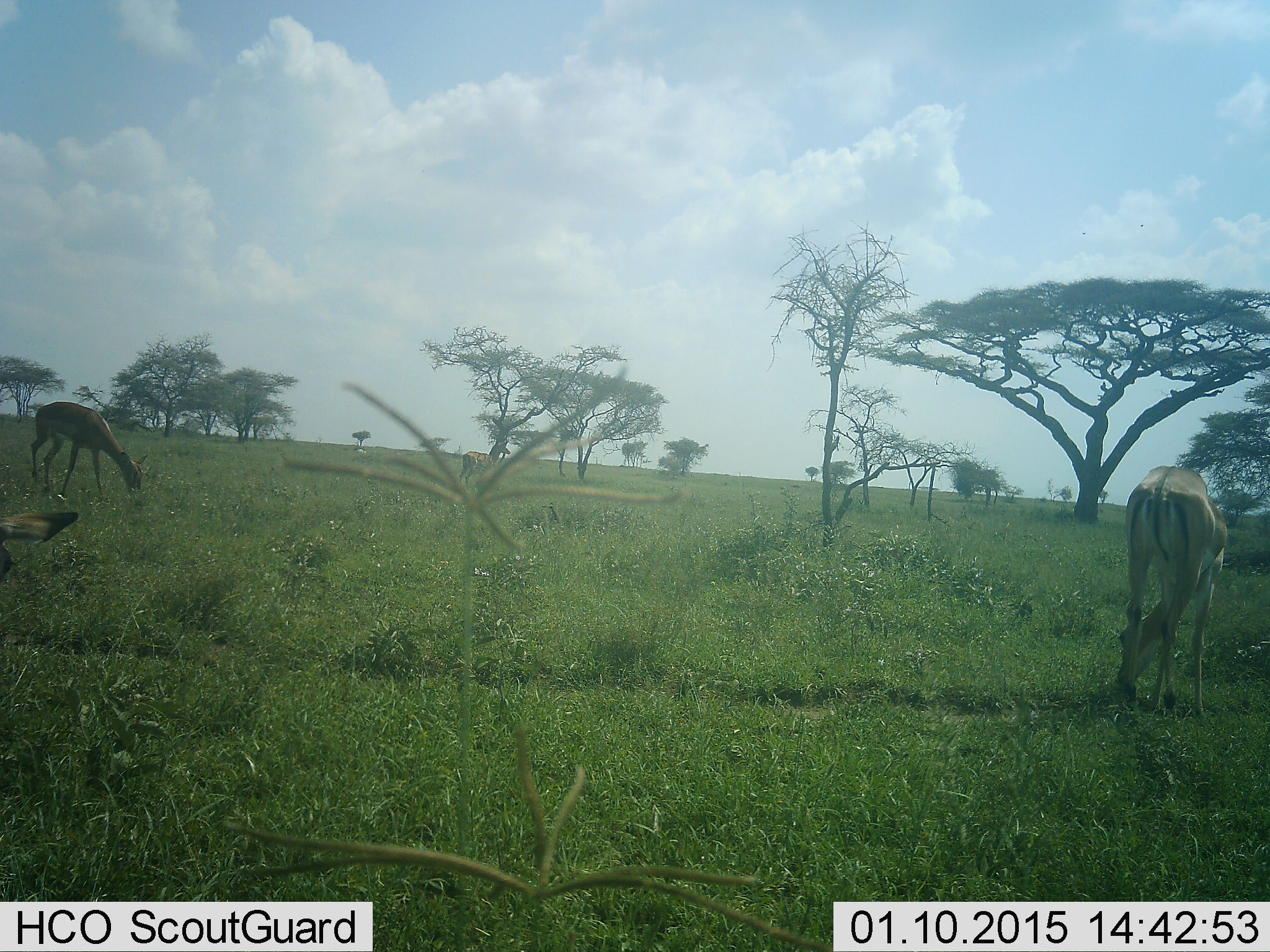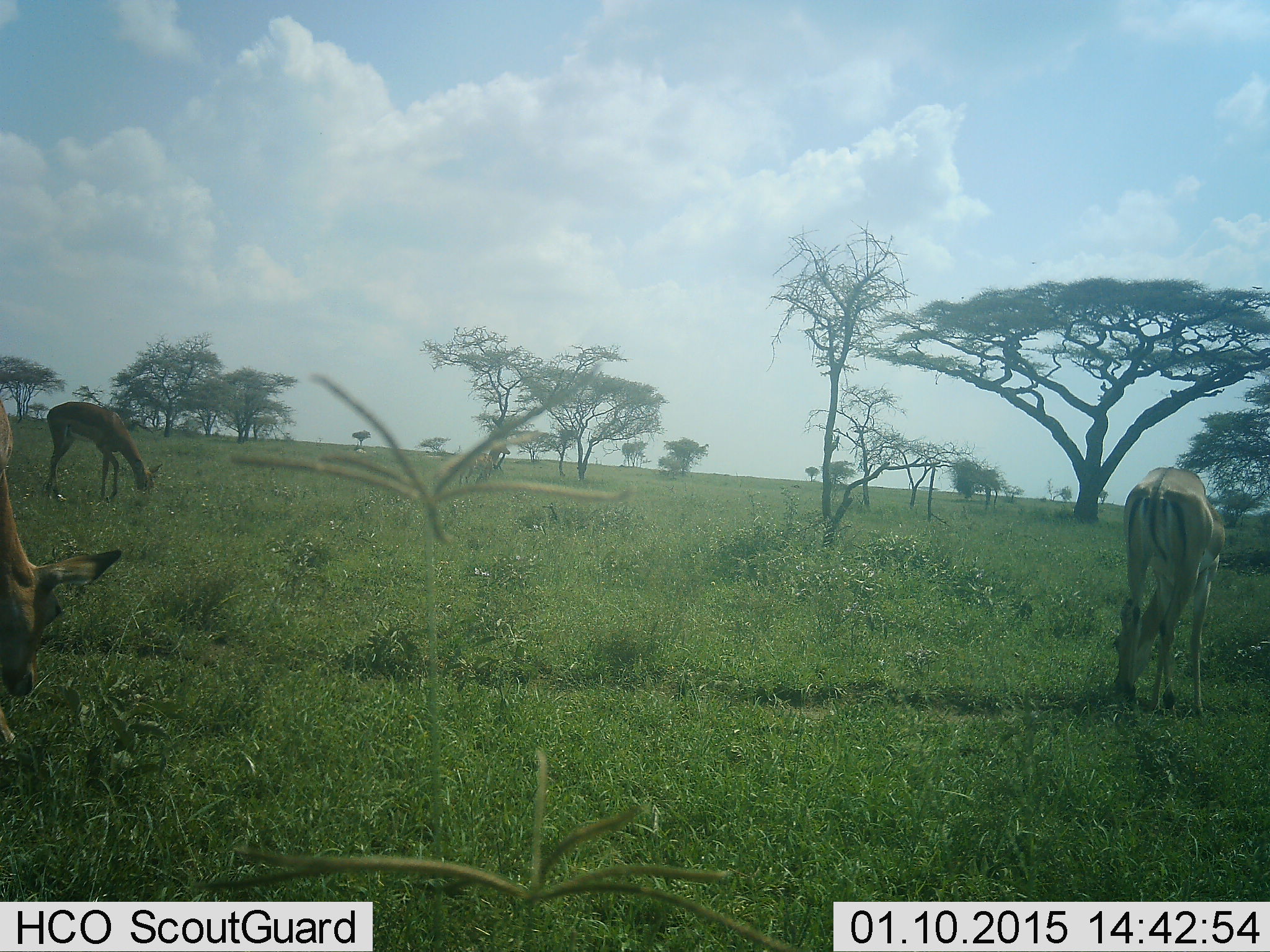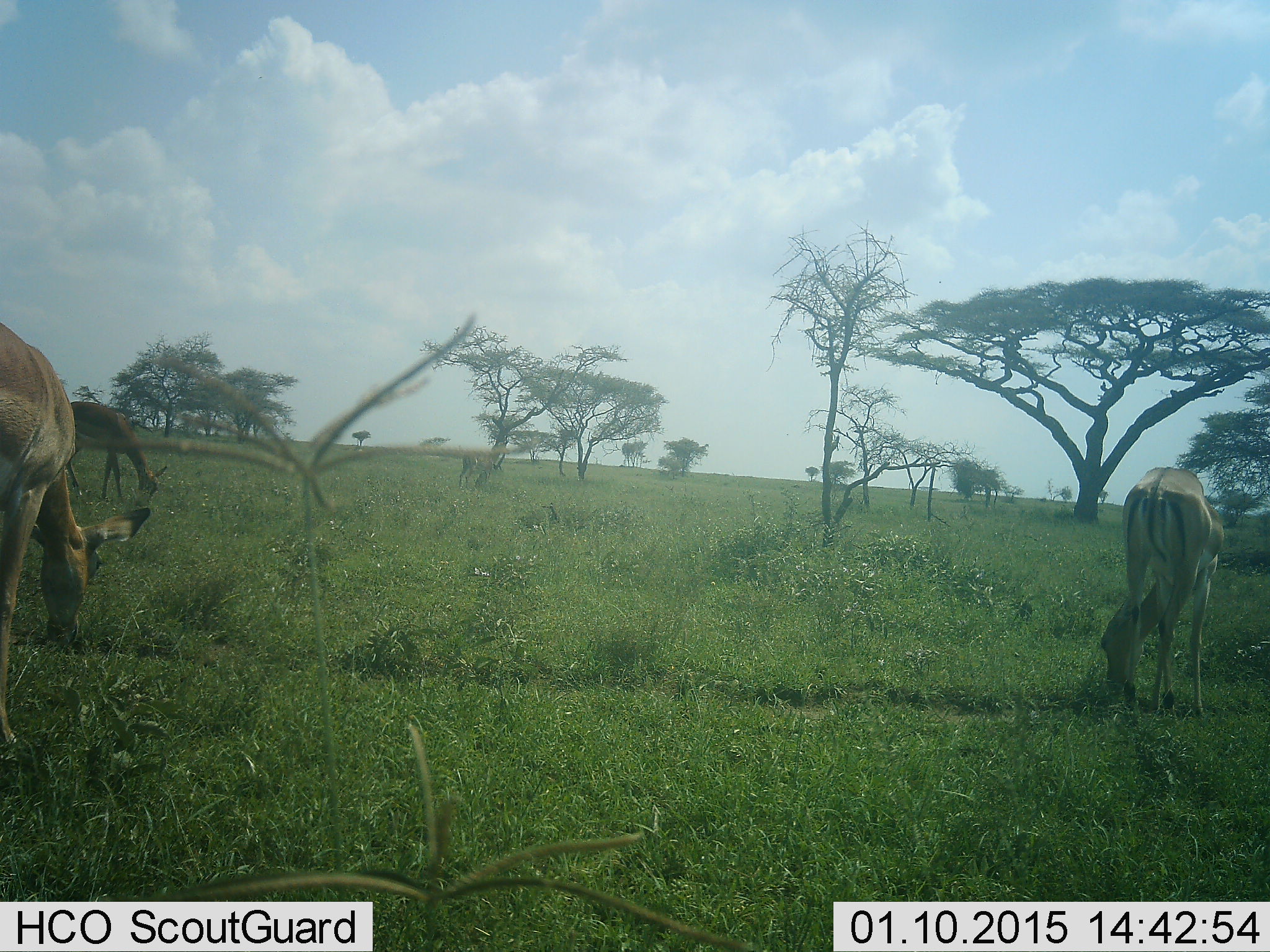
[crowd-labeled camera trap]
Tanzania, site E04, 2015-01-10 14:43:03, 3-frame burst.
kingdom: Animalia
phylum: Chordata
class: Mammalia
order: Artiodactyla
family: Bovidae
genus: Nanger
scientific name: Nanger granti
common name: grant's gazelle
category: gazellegrants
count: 3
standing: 20%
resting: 0%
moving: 0%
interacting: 10%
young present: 0%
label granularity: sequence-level